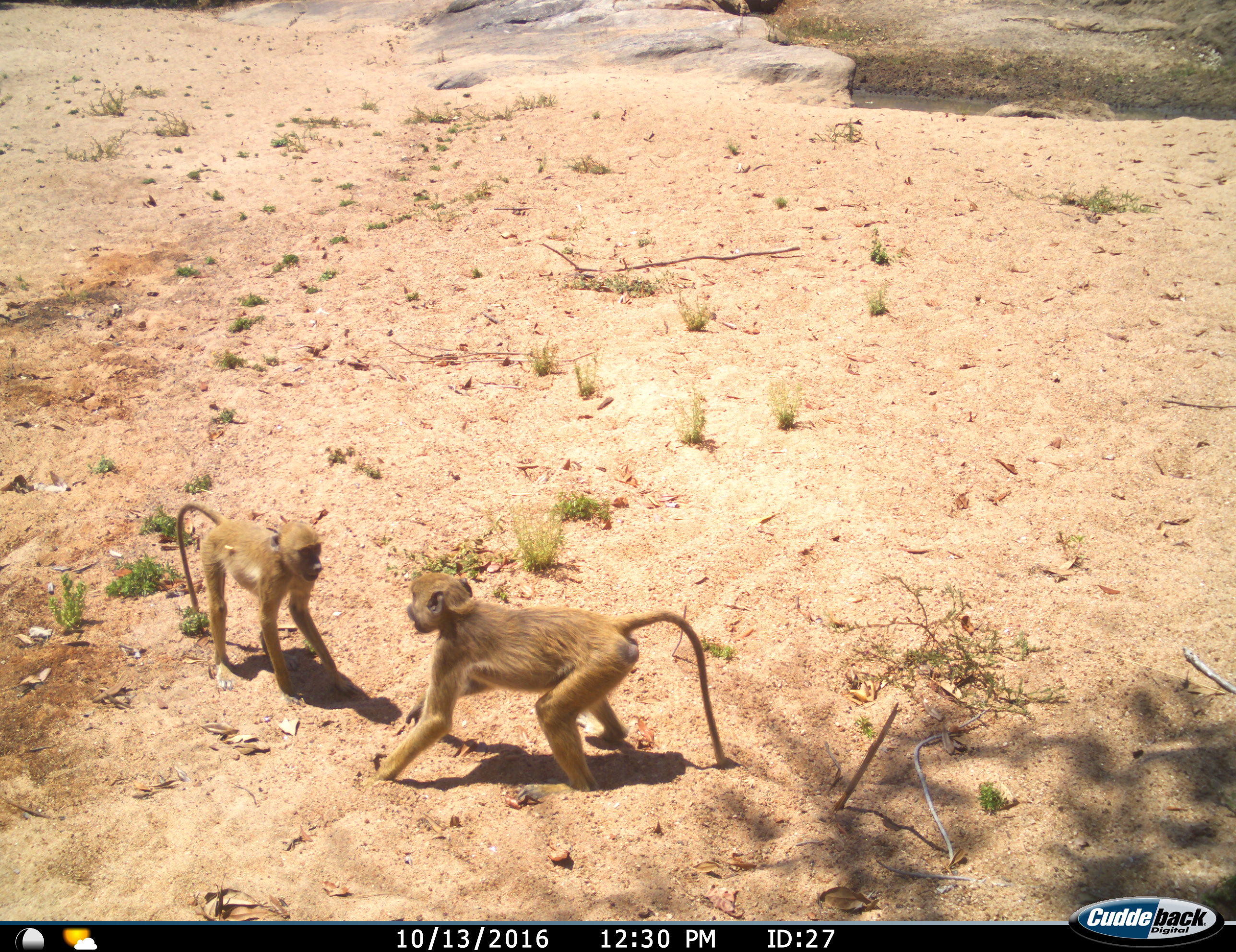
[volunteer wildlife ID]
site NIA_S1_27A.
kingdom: Animalia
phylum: Chordata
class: Mammalia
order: Primates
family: Cercopithecidae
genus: Papio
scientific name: Papio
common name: baboon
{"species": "baboon (Papio)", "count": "2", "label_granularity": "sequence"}